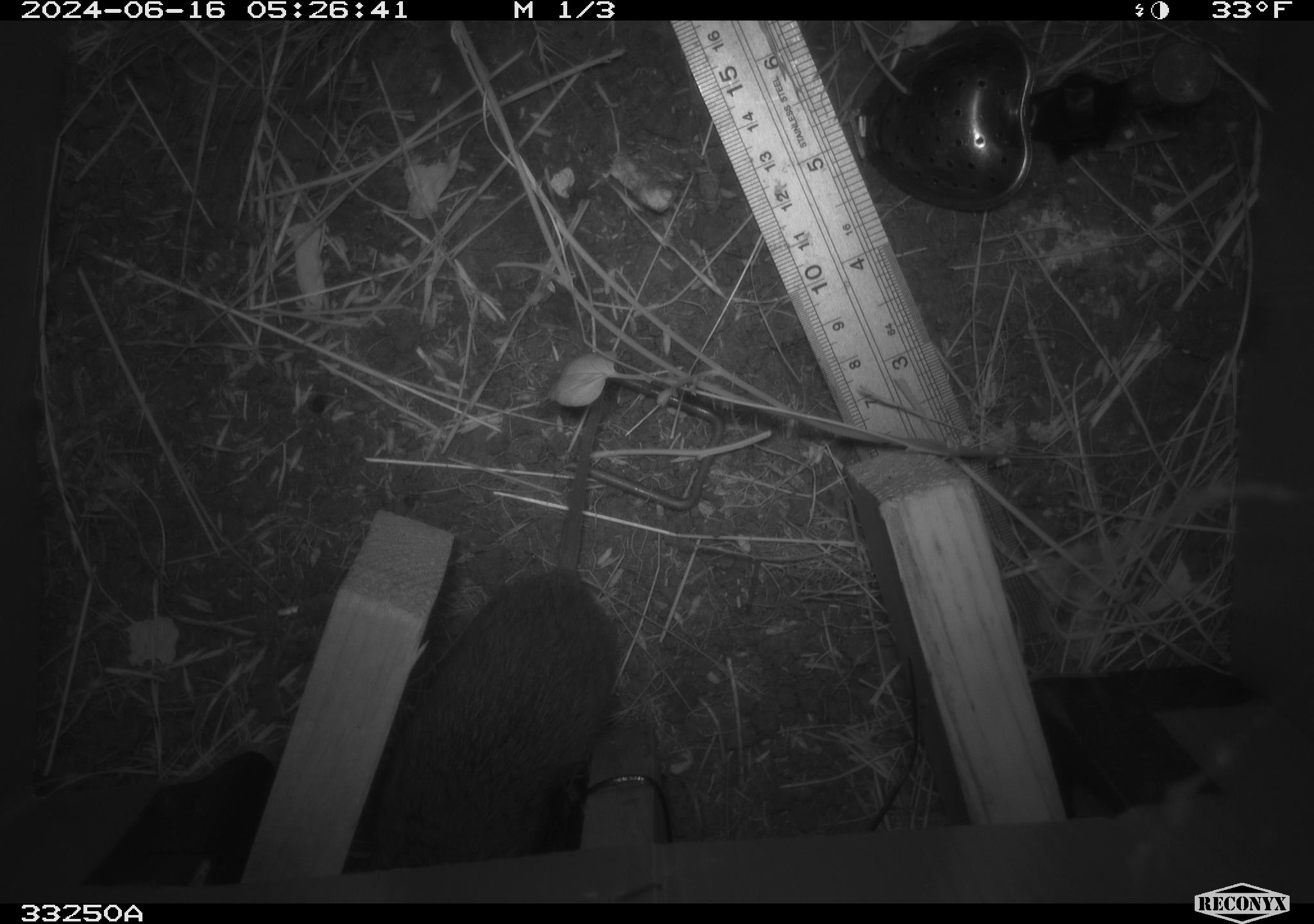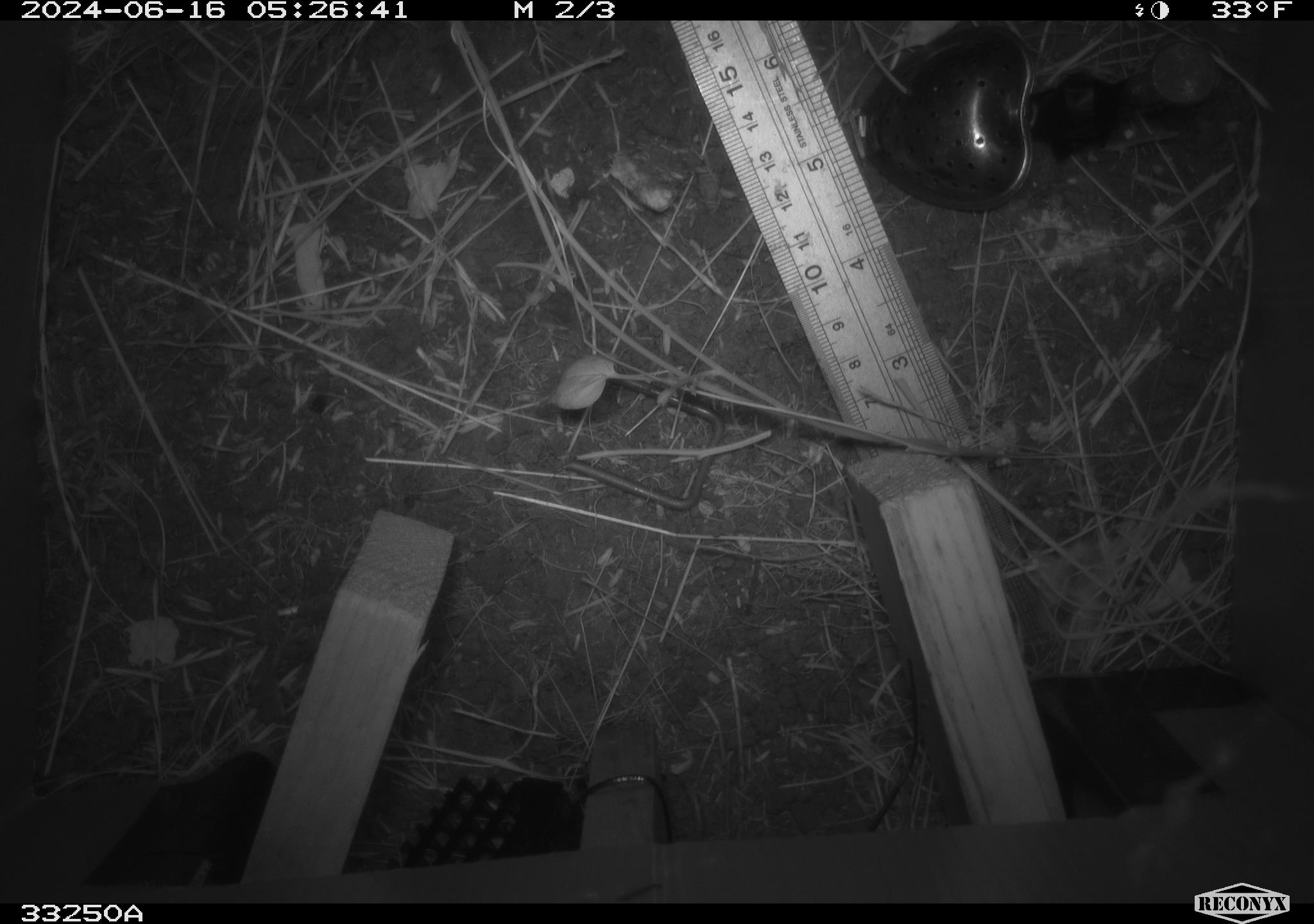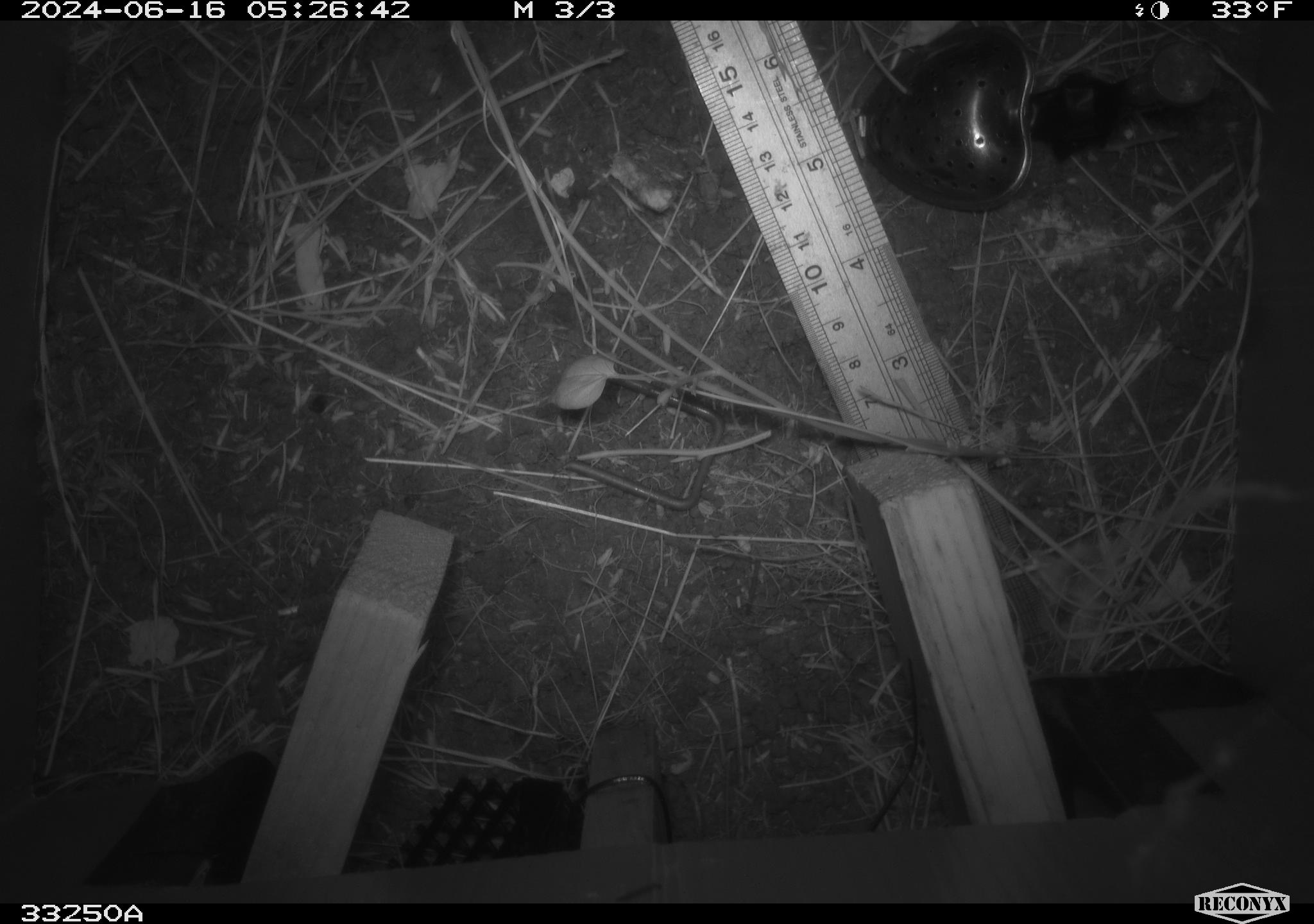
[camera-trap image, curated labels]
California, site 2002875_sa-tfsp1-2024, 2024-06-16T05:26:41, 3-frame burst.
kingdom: Animalia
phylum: Chordata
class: Mammalia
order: Rodentia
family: Cricetidae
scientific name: Arvicolinae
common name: voles, lemmings, and muskrats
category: arvicolinae subfamily